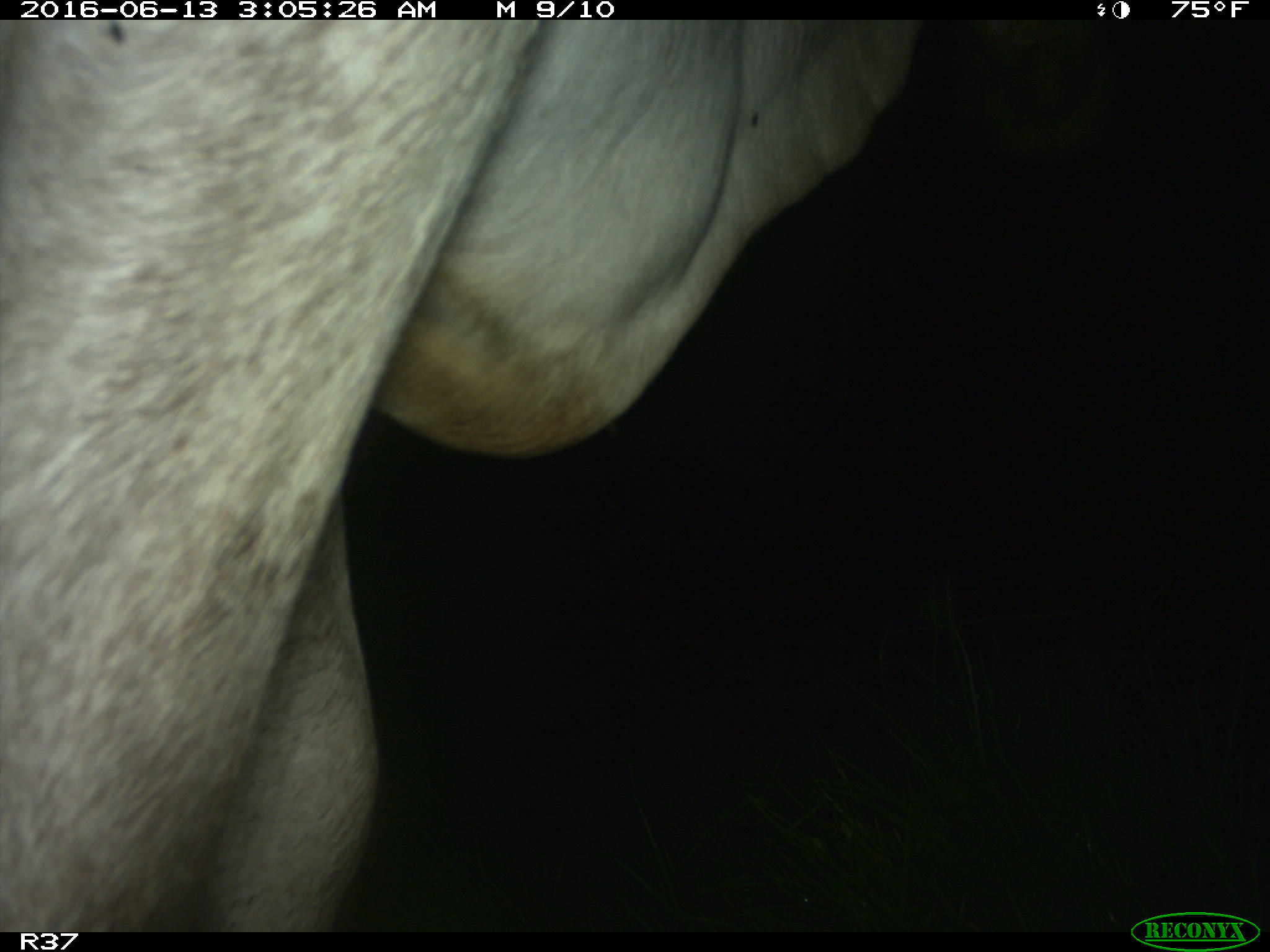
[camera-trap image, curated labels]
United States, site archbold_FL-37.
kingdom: Animalia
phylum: Chordata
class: Mammalia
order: Artiodactyla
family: Bovidae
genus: Bos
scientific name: Bos taurus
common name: domestic cow